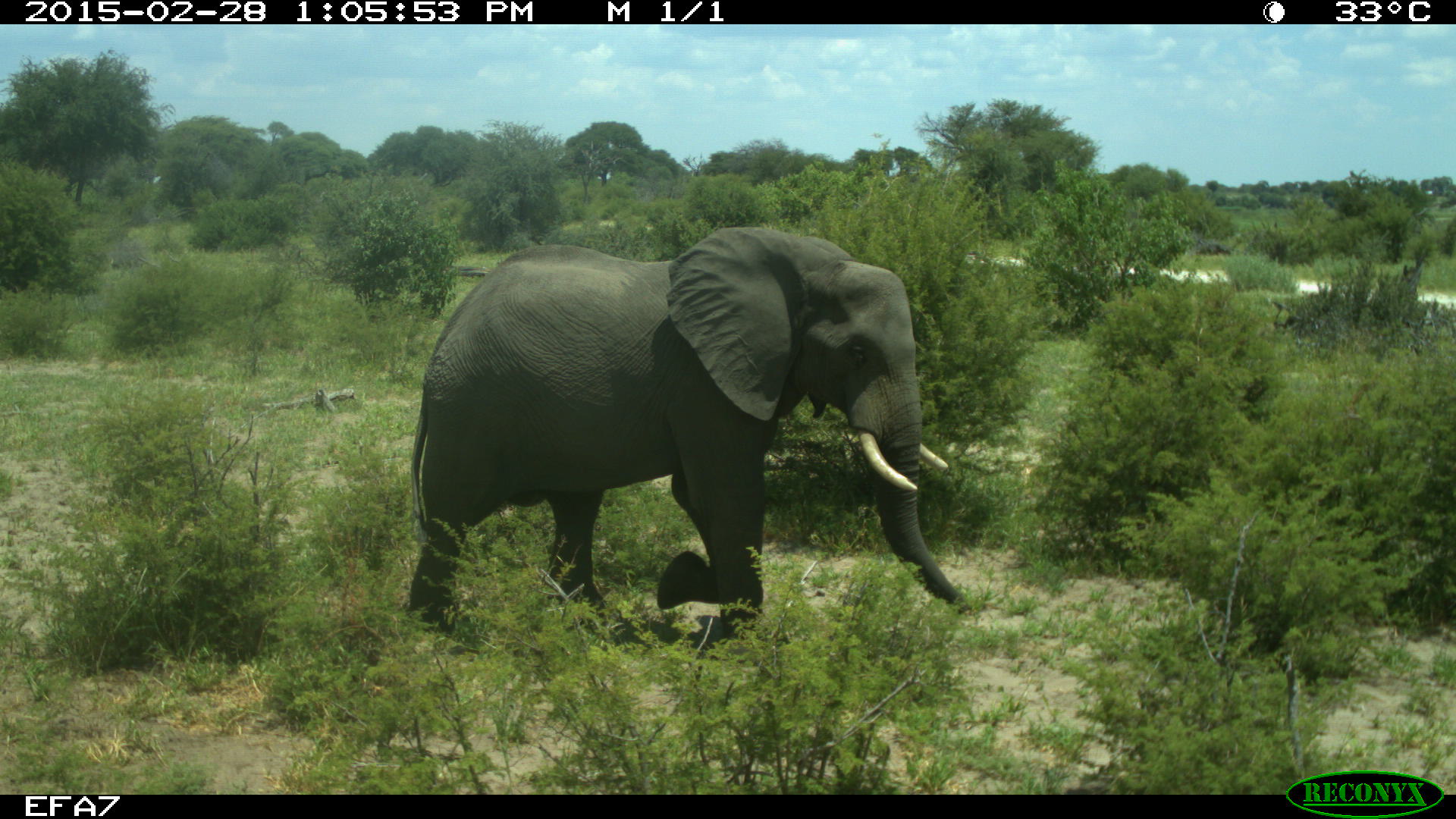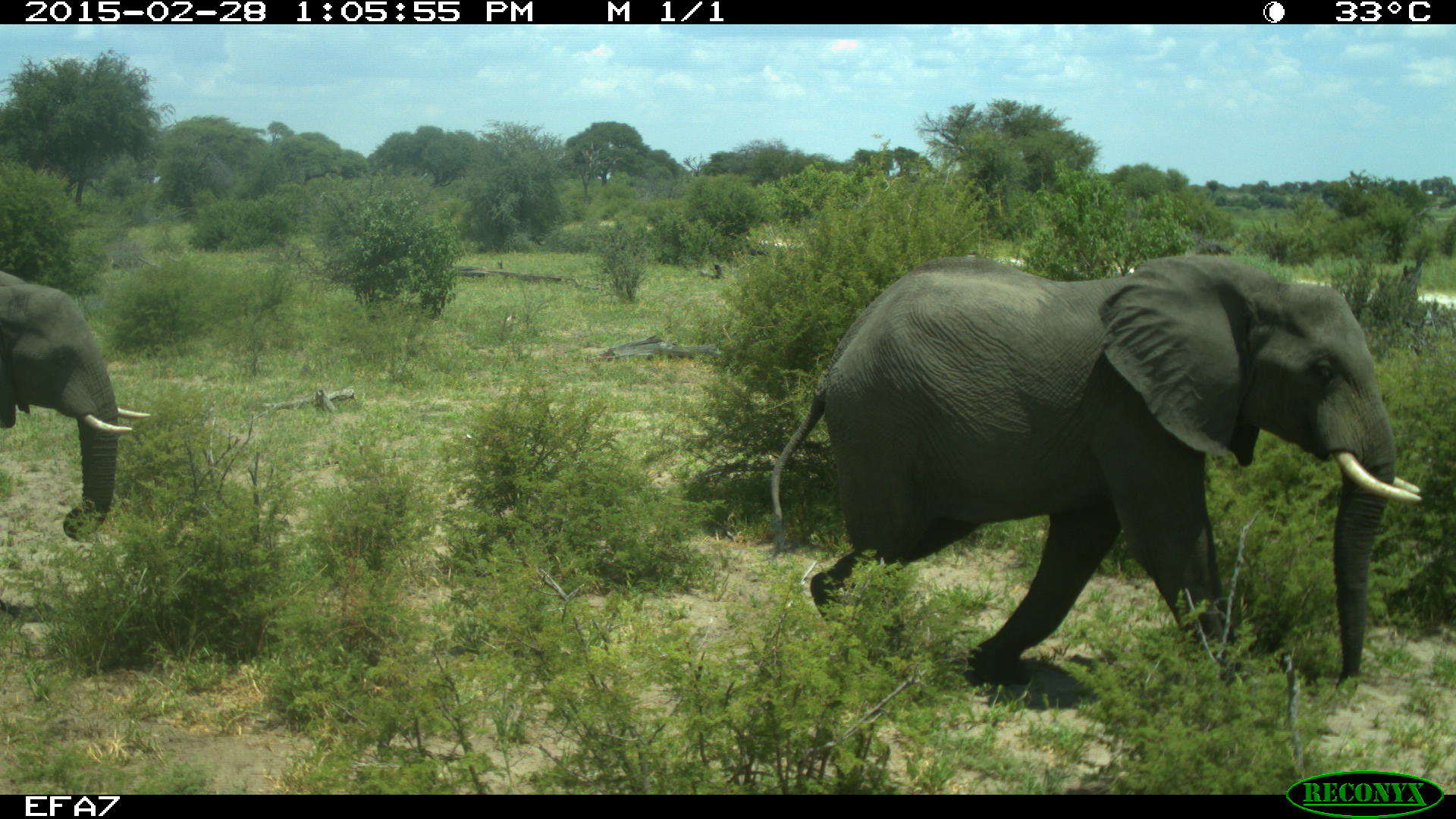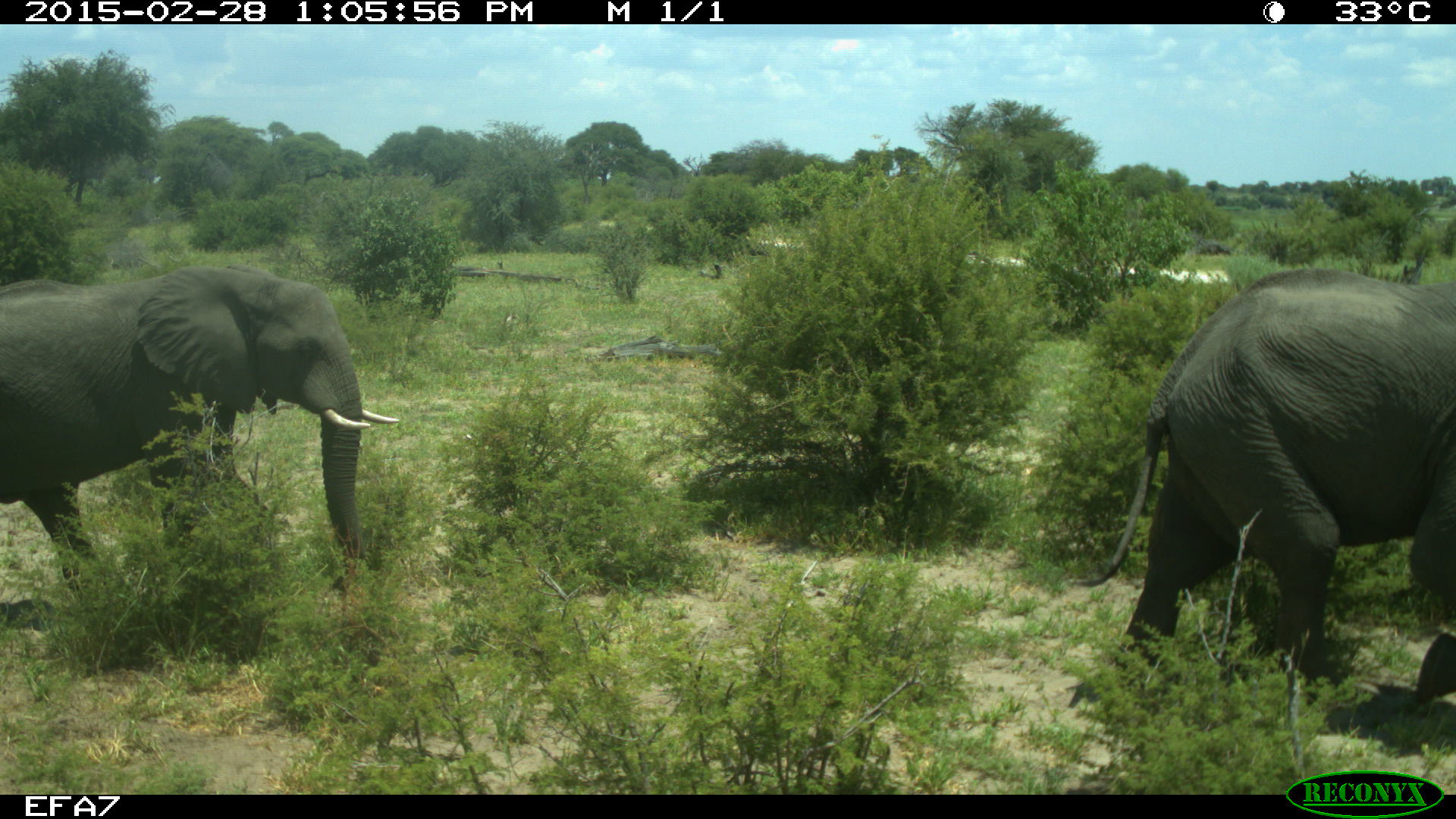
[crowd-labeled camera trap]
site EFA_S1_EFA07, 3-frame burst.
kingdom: Animalia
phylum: Chordata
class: Mammalia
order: Proboscidea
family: Elephantidae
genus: Loxodonta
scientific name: Loxodonta africana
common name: african bush elephant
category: elephant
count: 2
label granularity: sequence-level